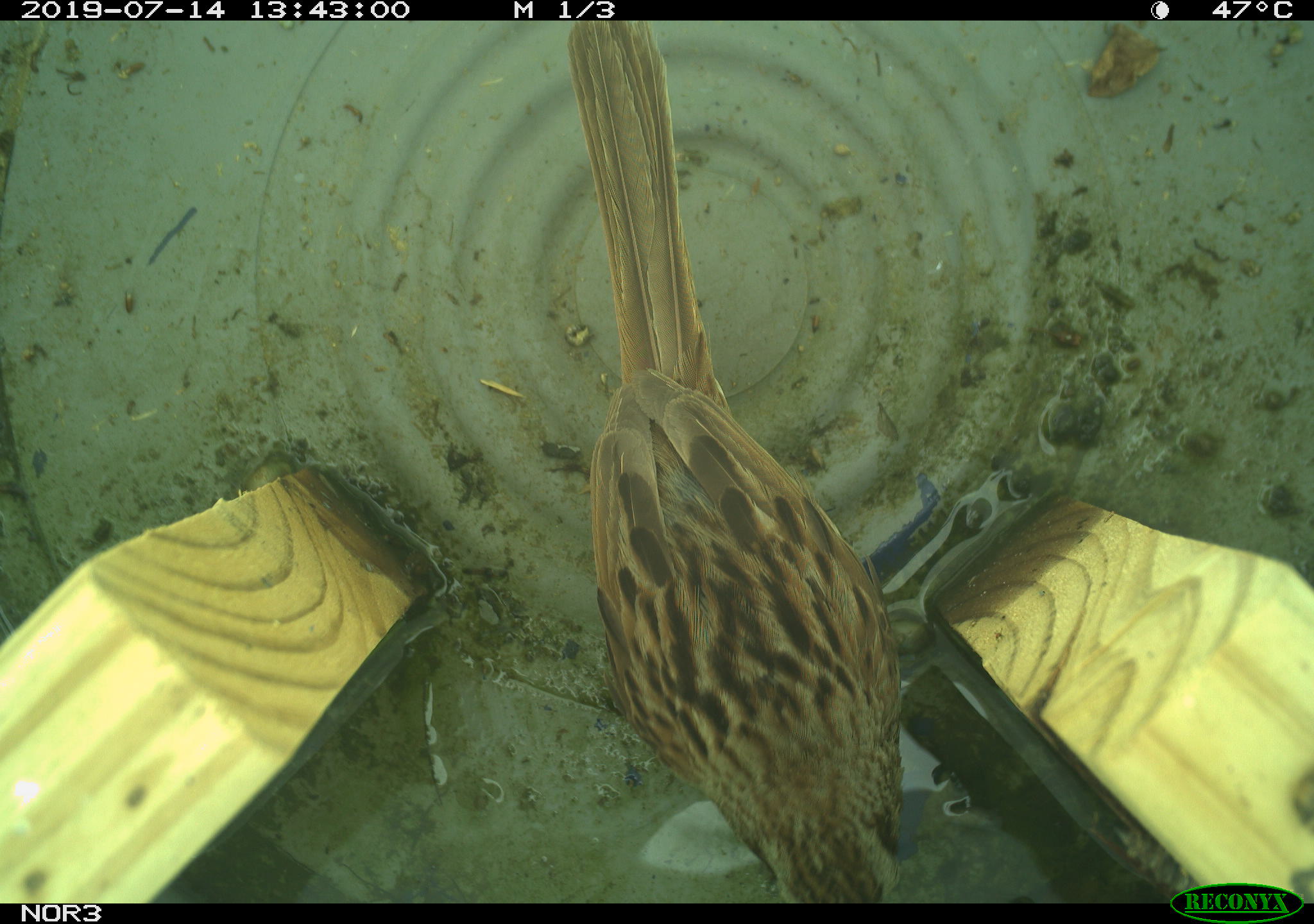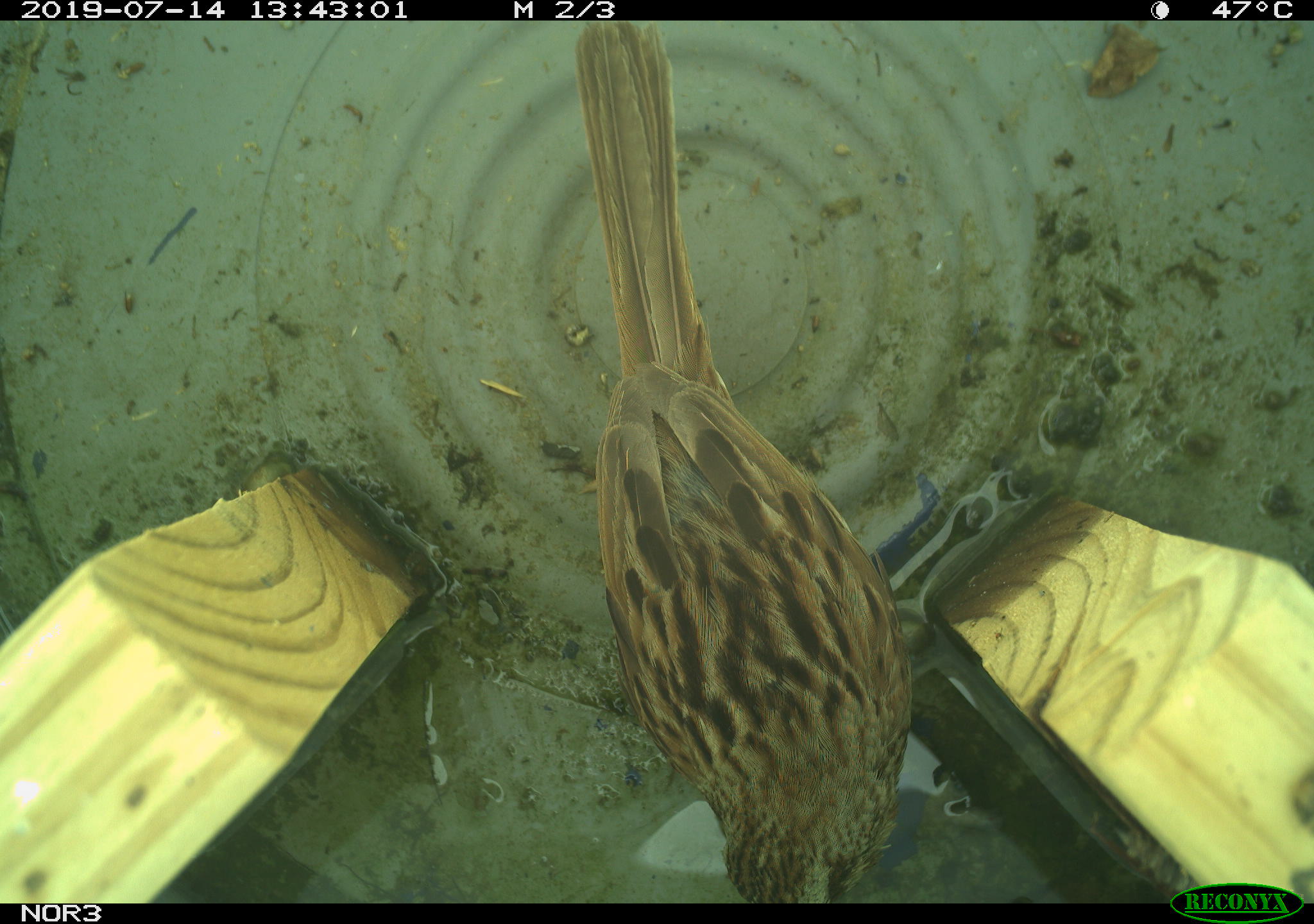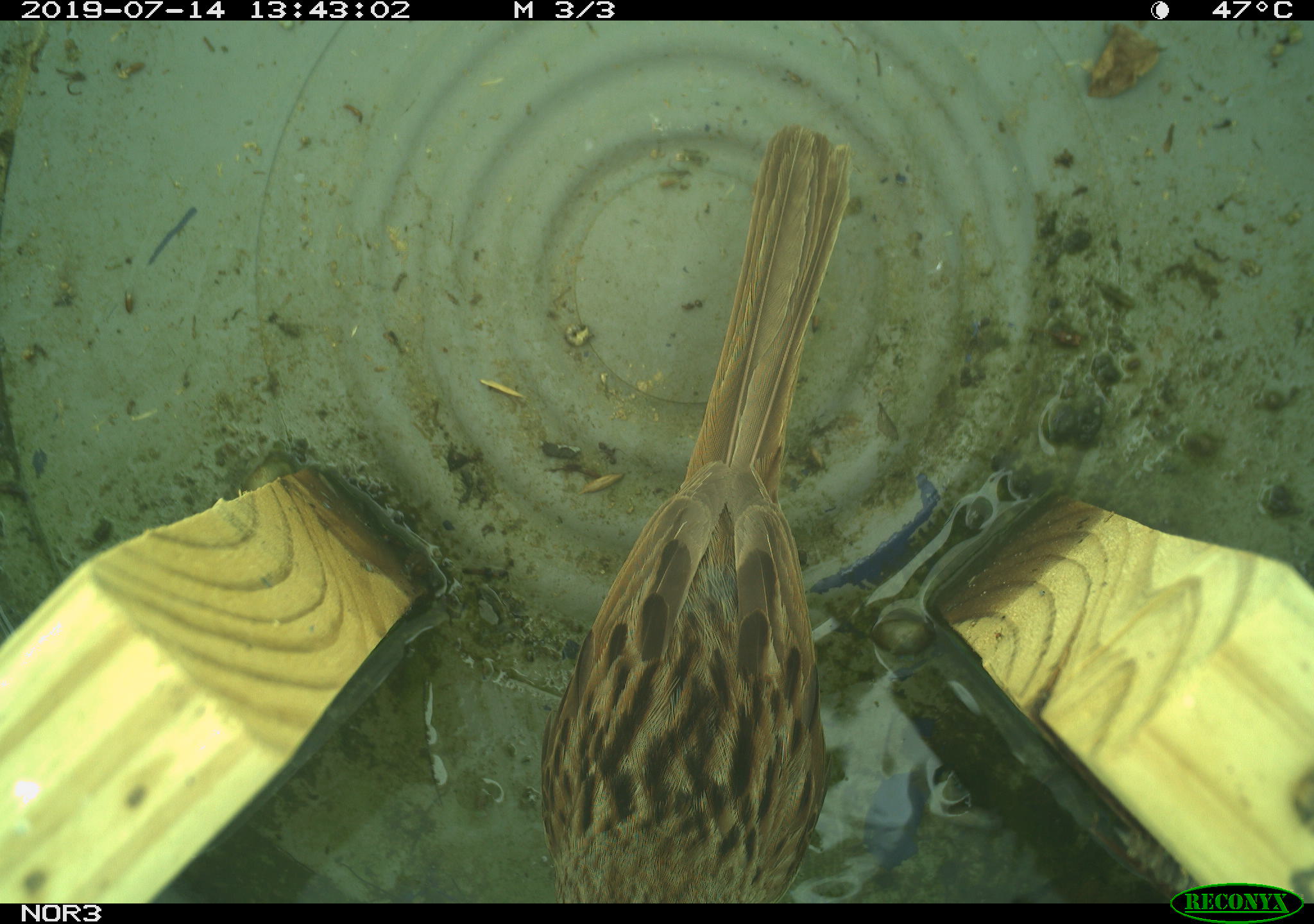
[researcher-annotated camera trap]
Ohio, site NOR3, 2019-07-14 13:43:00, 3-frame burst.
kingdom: Animalia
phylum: Chordata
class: Aves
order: Passeriformes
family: Passerellidae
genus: Melospiza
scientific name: Melospiza melodia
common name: song sparrow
Song sparrow (Melospiza melodia).